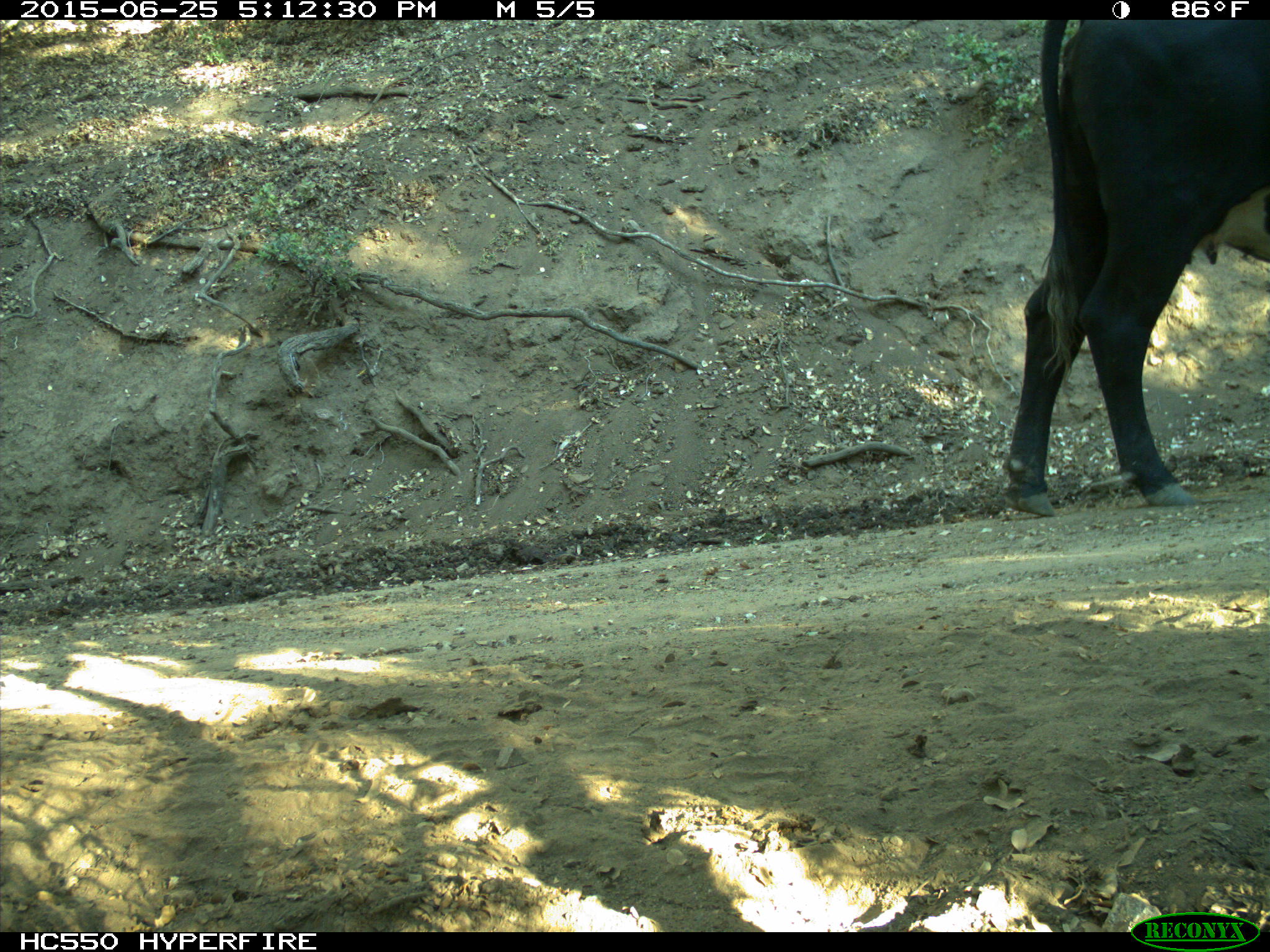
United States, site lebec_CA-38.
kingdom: Animalia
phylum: Chordata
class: Mammalia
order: Artiodactyla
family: Bovidae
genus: Bos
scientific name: Bos taurus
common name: domestic cow